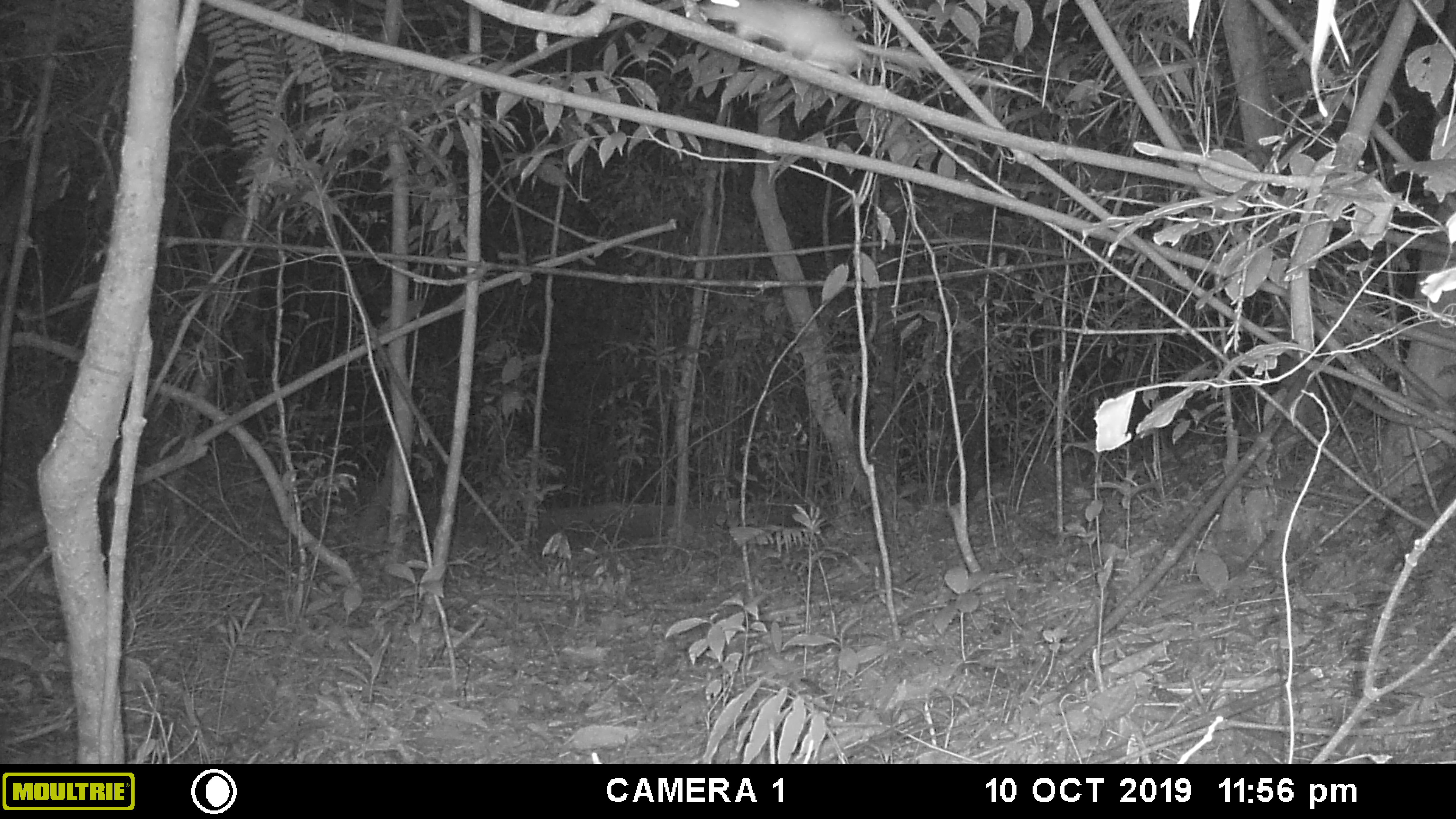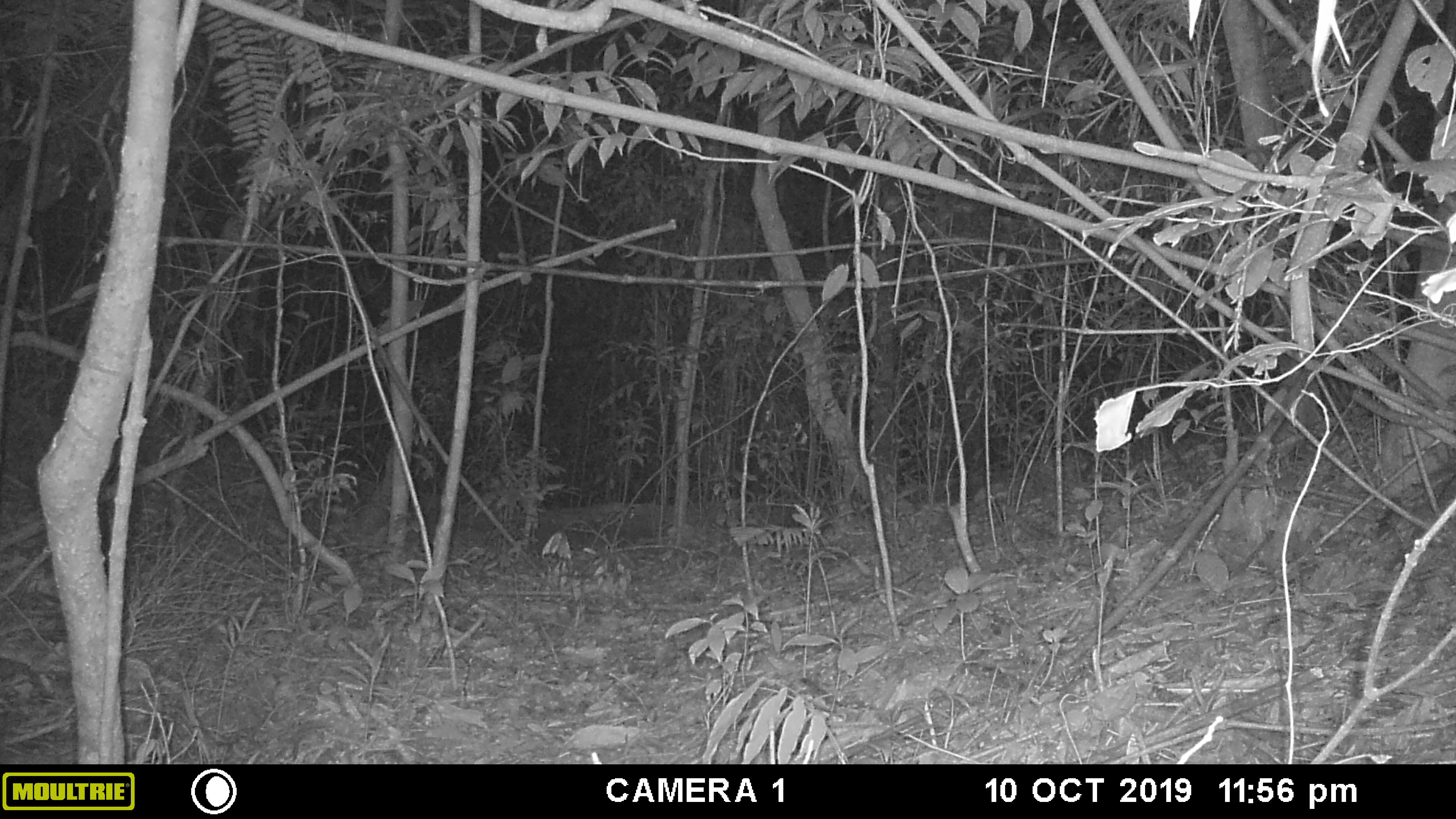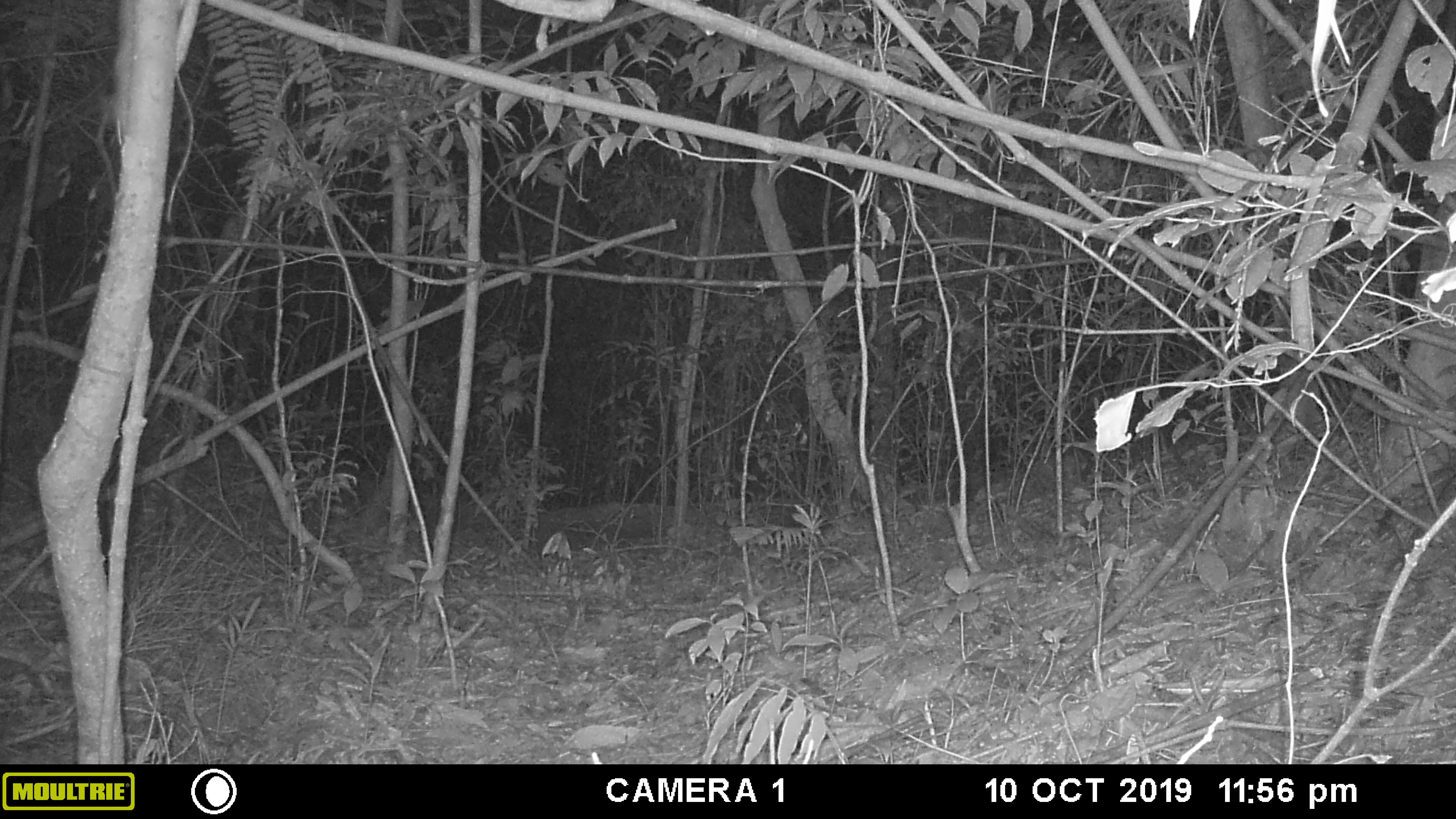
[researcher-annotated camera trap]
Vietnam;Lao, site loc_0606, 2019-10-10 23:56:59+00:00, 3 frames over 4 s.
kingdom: Animalia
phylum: Chordata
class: Mammalia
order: Rodentia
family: Muridae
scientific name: Muridae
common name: old-world mice and rats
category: unidentified murid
Unidentified murid (old-world mice and rats) (Muridae). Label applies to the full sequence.